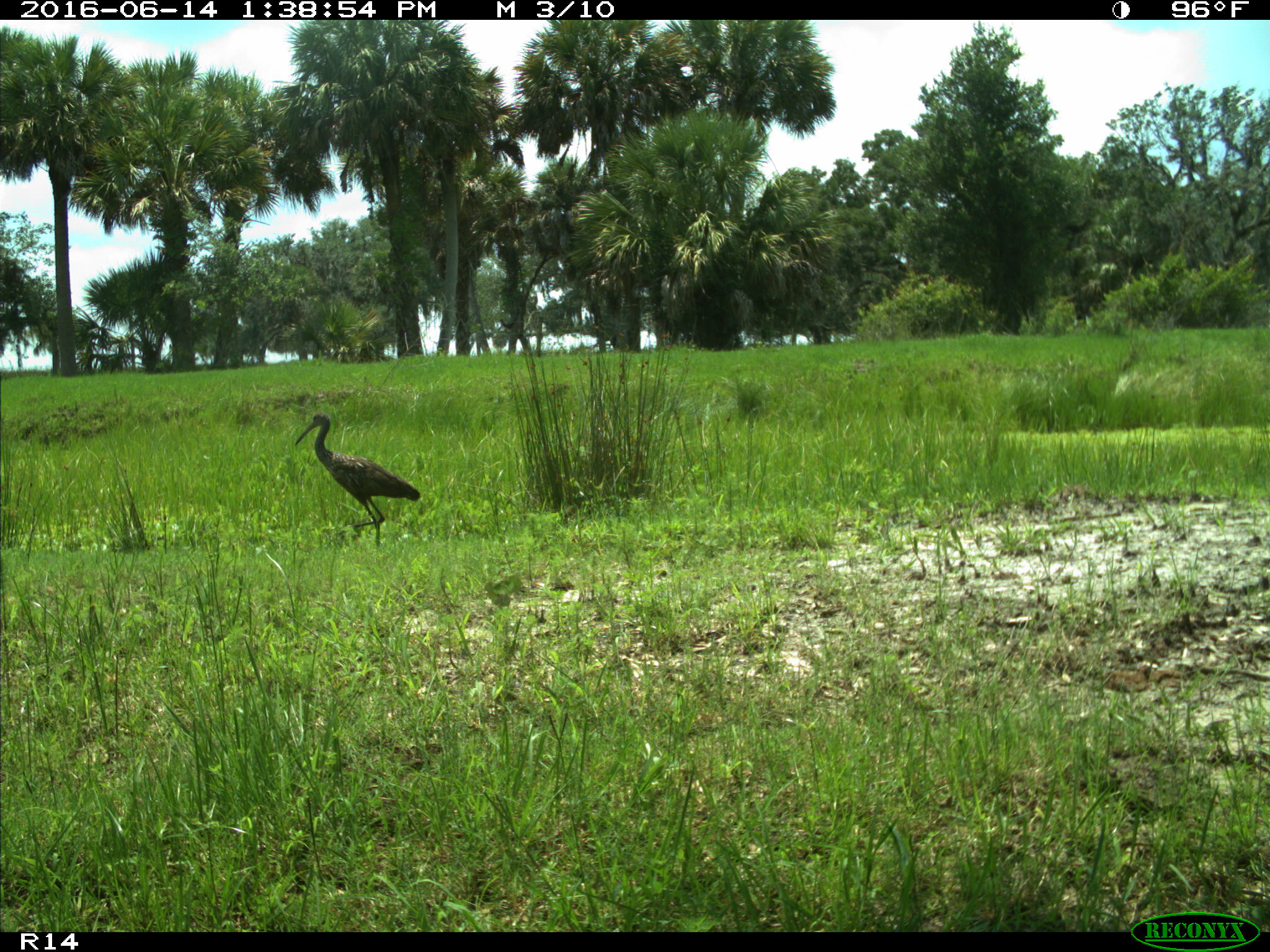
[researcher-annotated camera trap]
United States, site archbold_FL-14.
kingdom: Animalia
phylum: Chordata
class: Aves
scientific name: Aves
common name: birds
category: unidentified bird